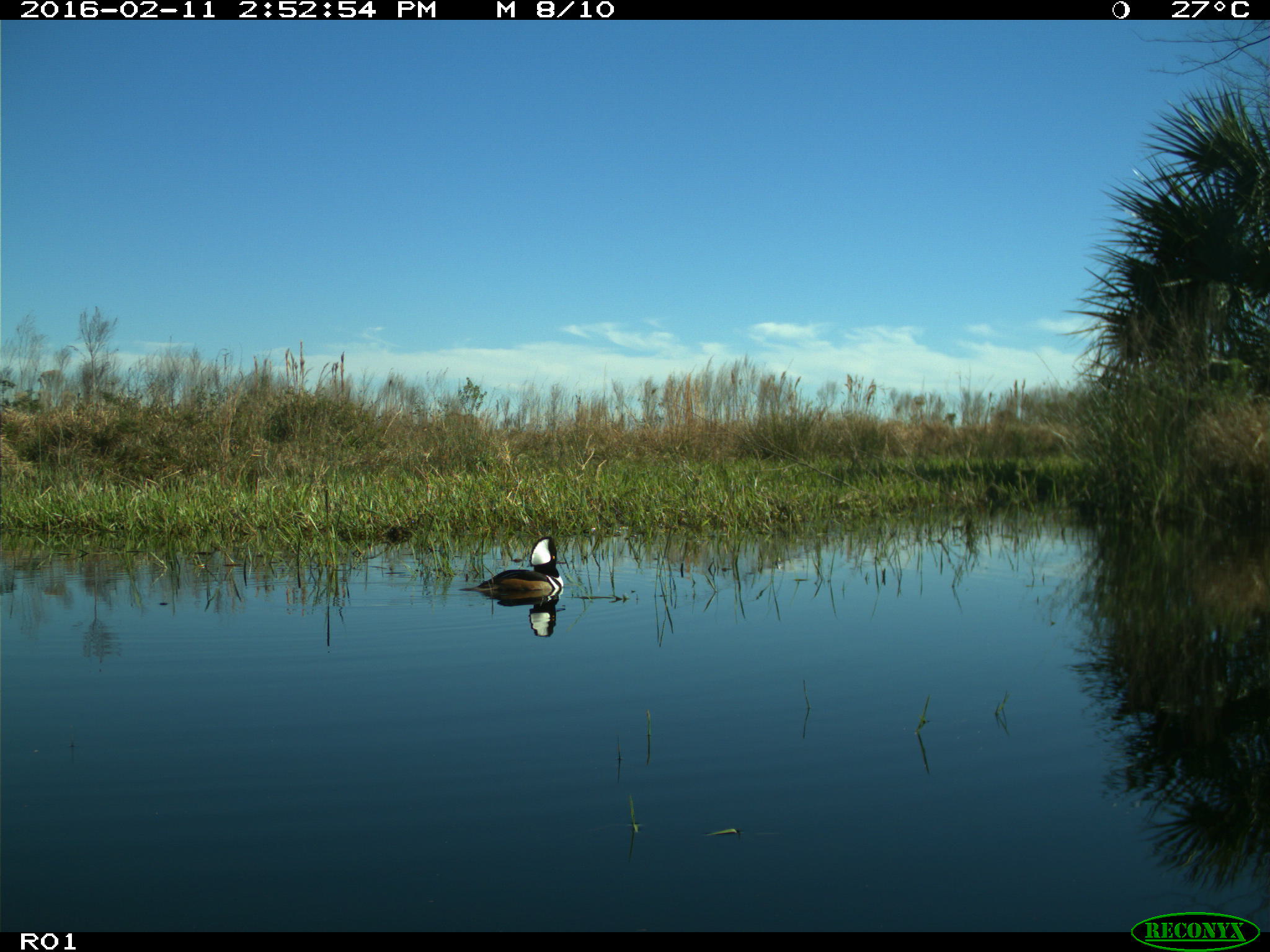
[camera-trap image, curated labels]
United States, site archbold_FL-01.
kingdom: Animalia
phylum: Chordata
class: Aves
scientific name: Aves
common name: birds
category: unidentified bird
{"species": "unidentified bird (birds) (Aves)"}